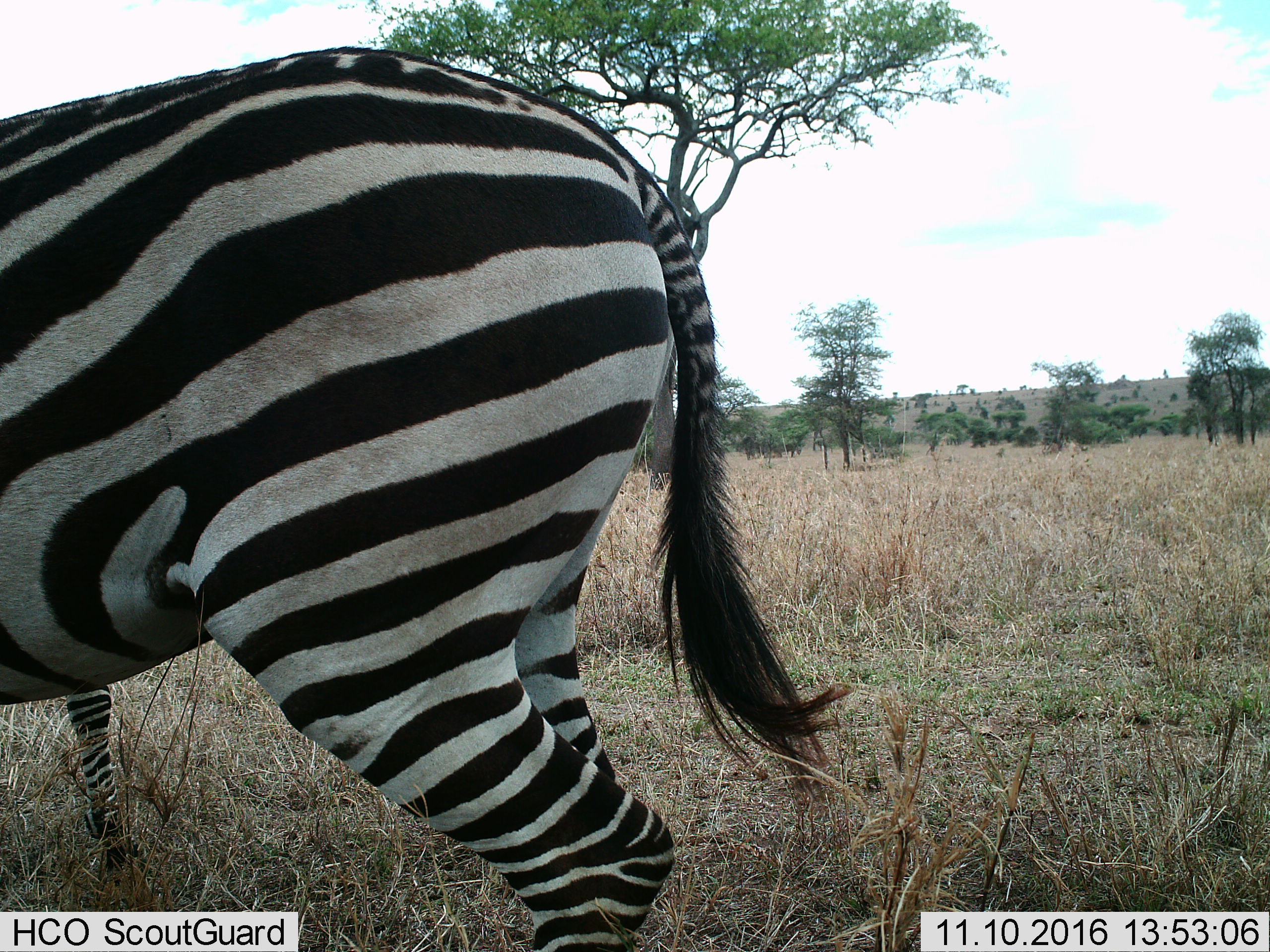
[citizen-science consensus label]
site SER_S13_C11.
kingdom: Animalia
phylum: Chordata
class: Mammalia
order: Perissodactyla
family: Equidae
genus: Equus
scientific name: Equus quagga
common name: plains zebra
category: zebraplains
Zebraplains (plains zebra) (Equus quagga), count 1. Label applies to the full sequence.